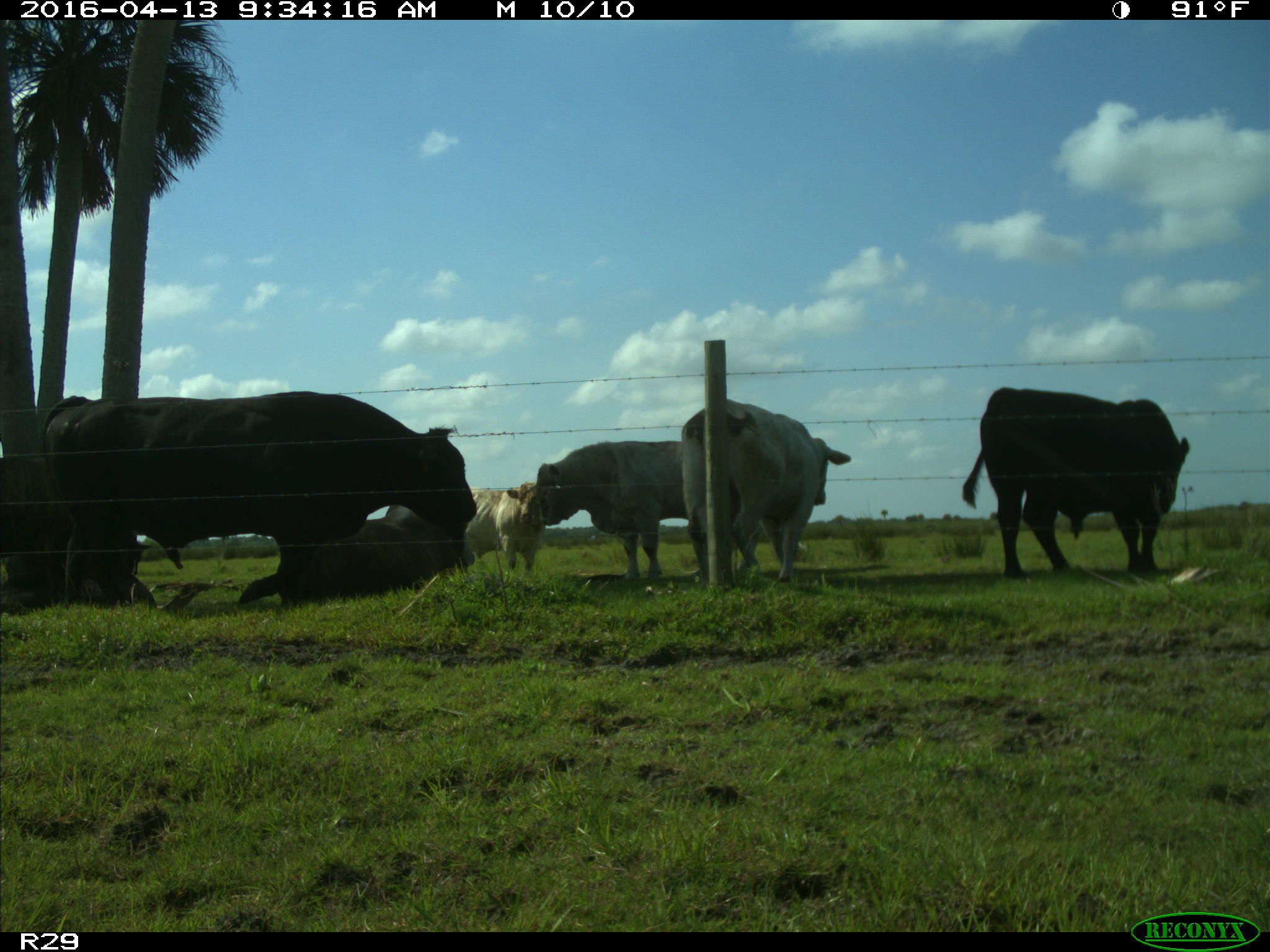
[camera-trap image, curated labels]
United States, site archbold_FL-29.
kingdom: Animalia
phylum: Chordata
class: Mammalia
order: Artiodactyla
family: Bovidae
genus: Bos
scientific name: Bos taurus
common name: domestic cow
Bos taurus (domestic cow).